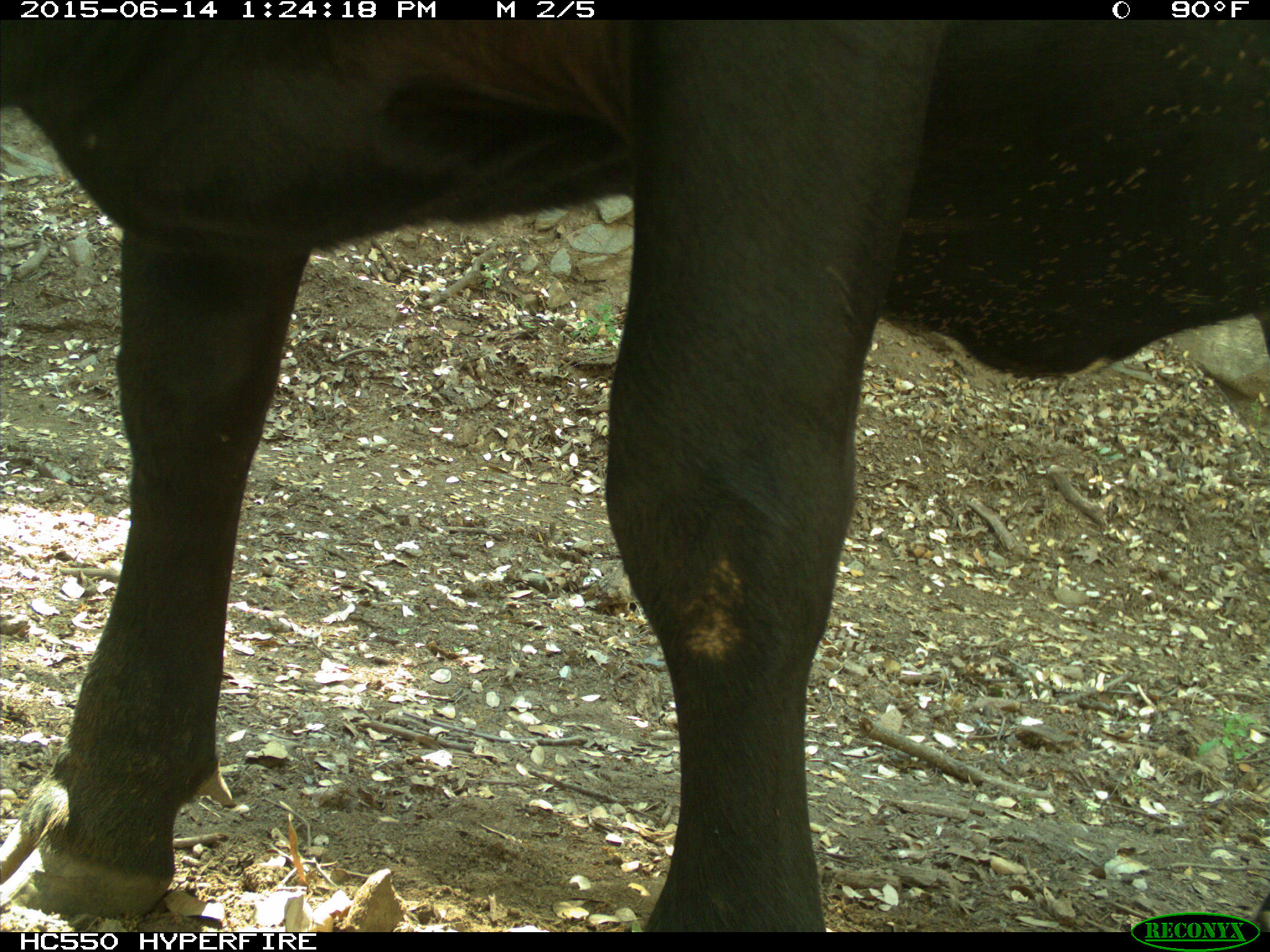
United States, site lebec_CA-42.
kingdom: Animalia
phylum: Chordata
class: Mammalia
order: Artiodactyla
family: Bovidae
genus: Bos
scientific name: Bos taurus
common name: domestic cow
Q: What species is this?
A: Bos taurus (domestic cow).